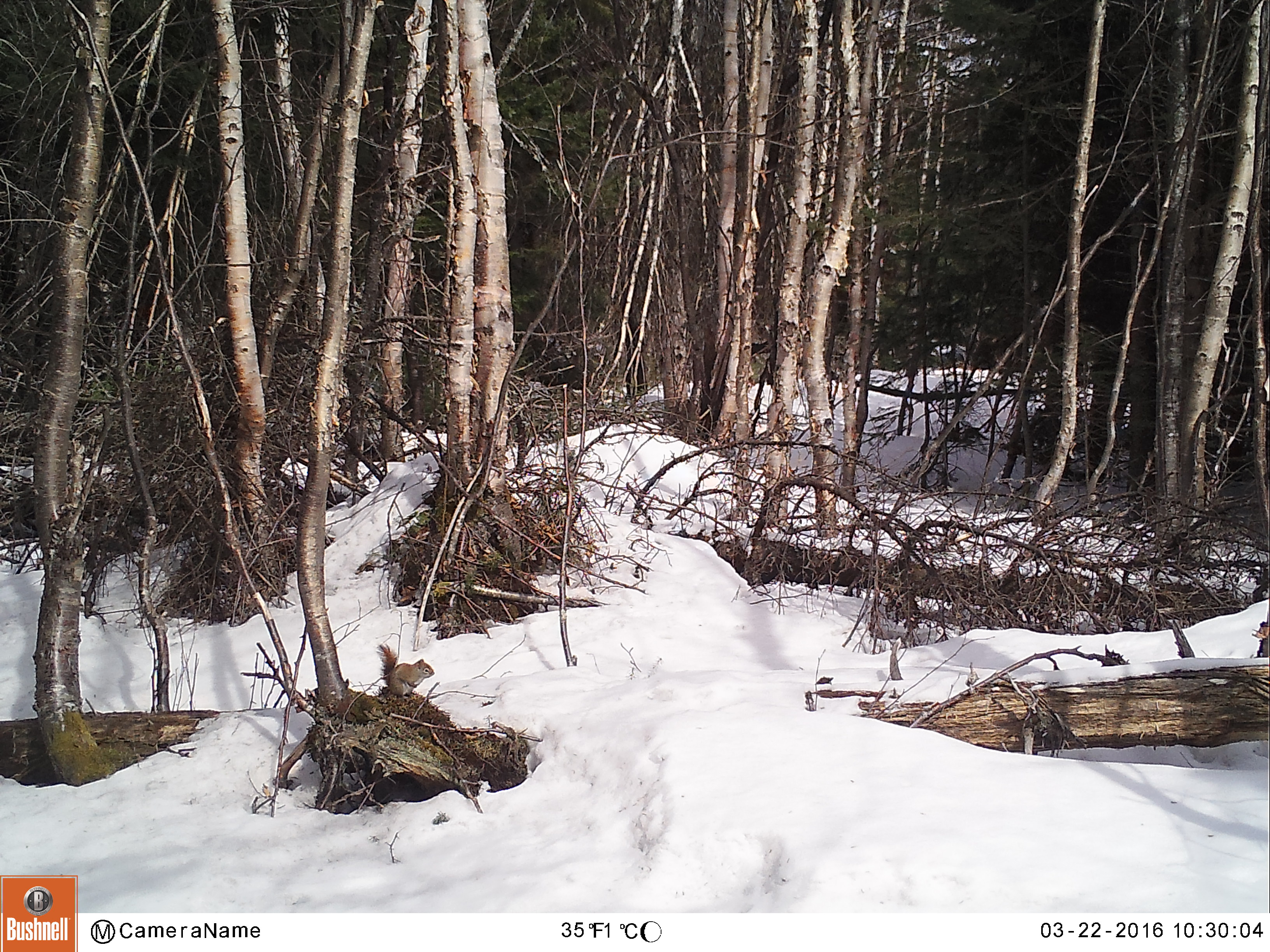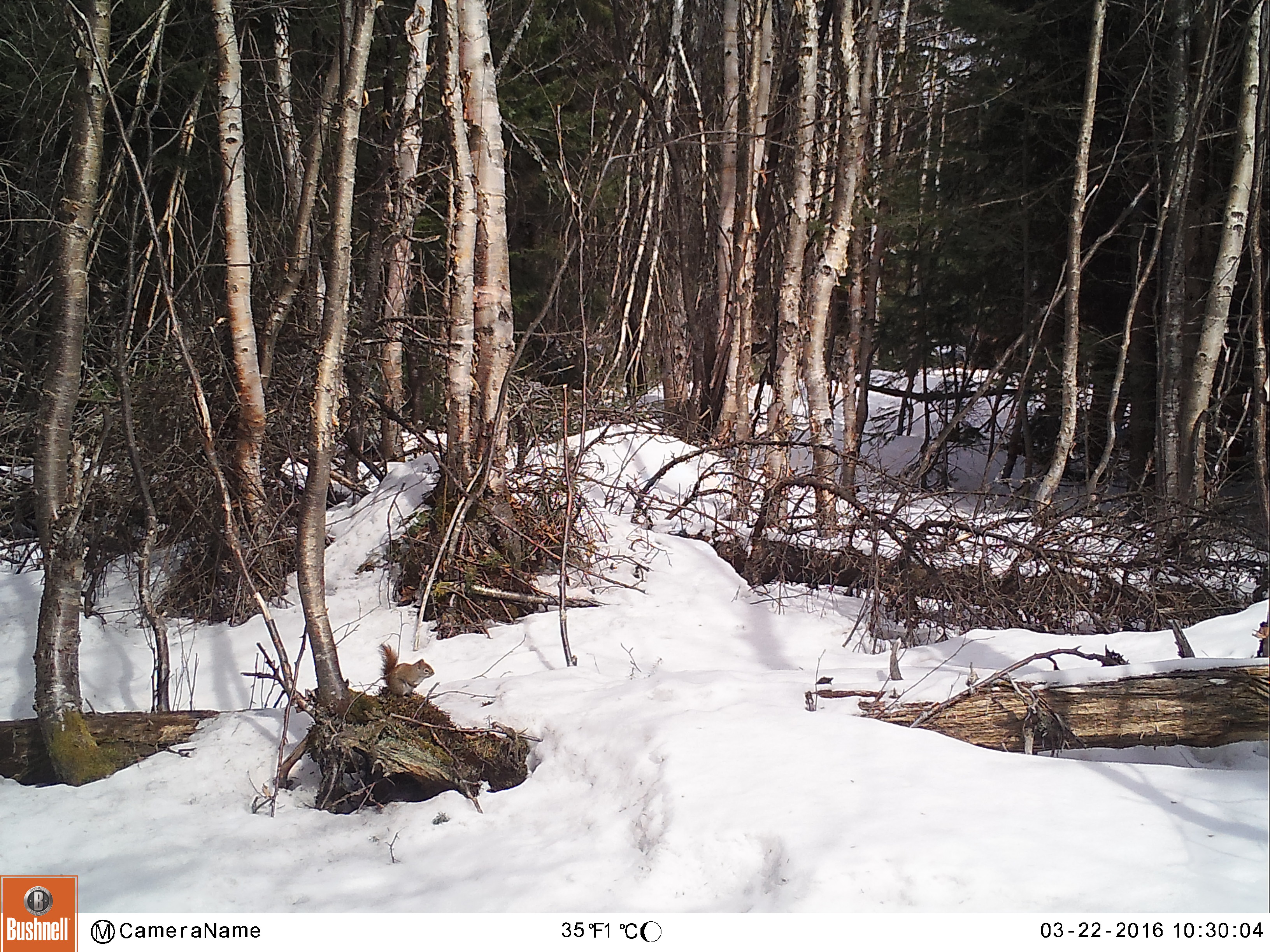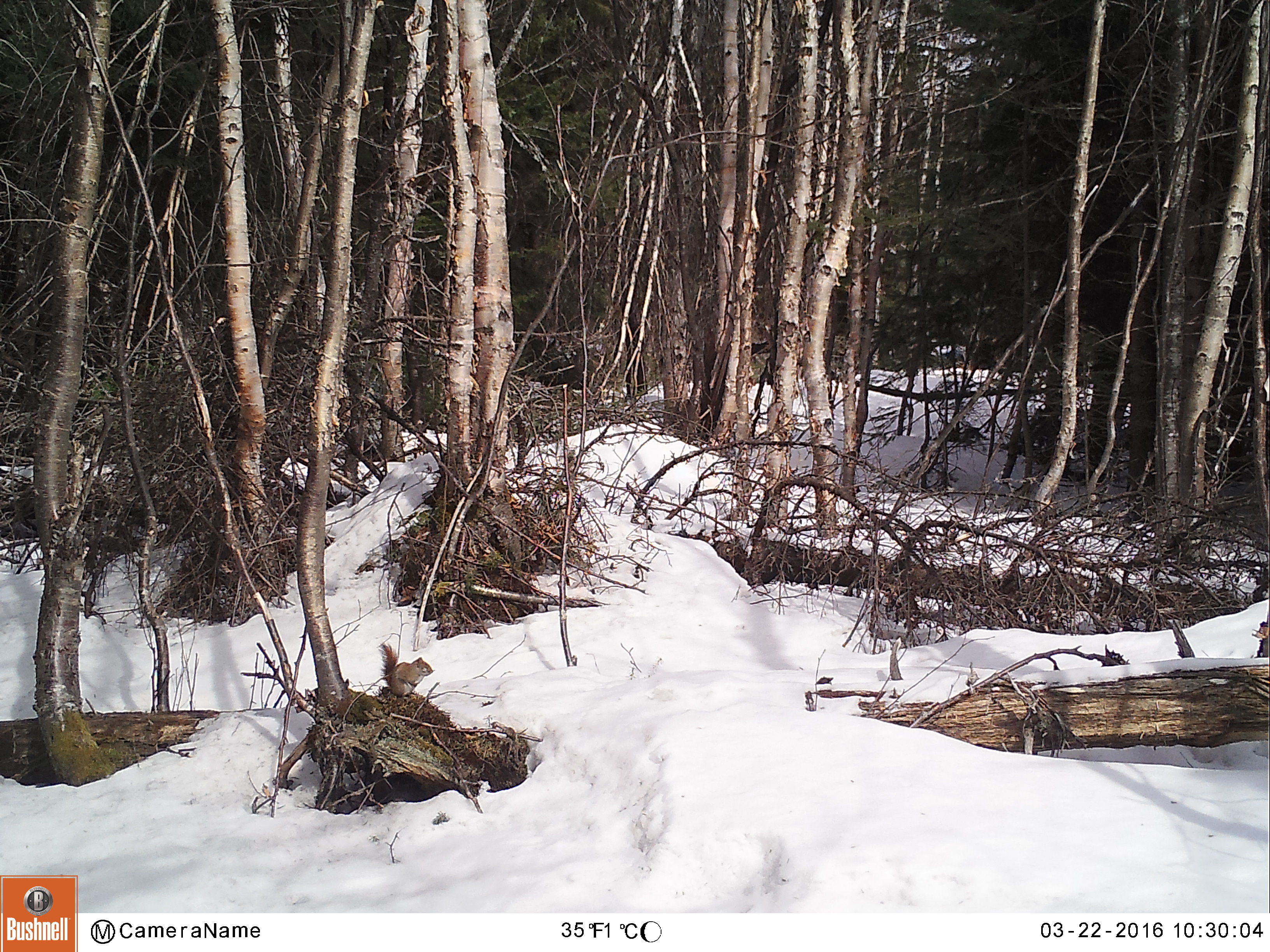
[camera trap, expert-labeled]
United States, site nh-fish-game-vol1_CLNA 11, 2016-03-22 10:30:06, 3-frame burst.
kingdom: Animalia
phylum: Chordata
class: Mammalia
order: Rodentia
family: Sciuridae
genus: Tamiasciurus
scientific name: Tamiasciurus hudsonicus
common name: red squirrel